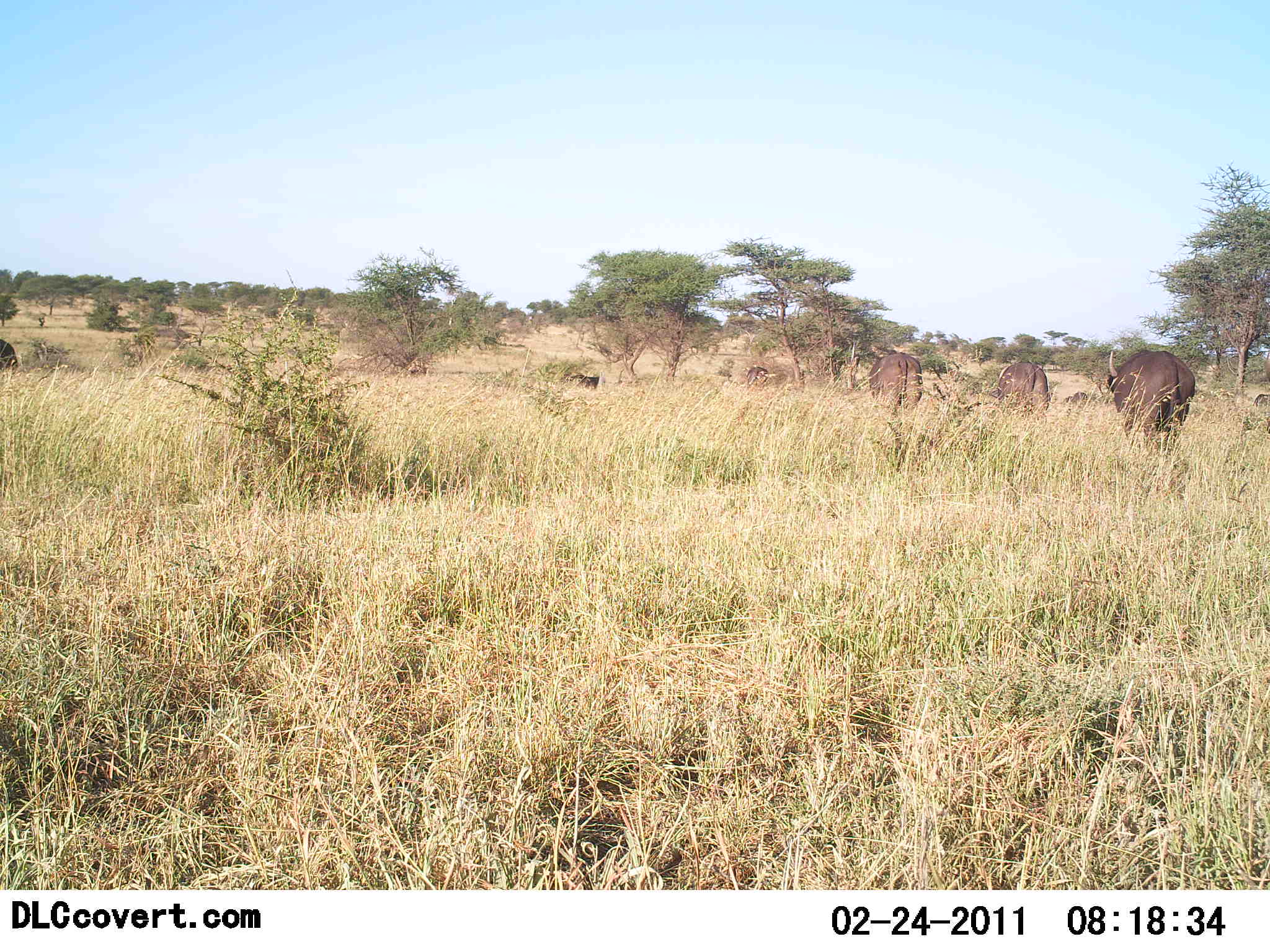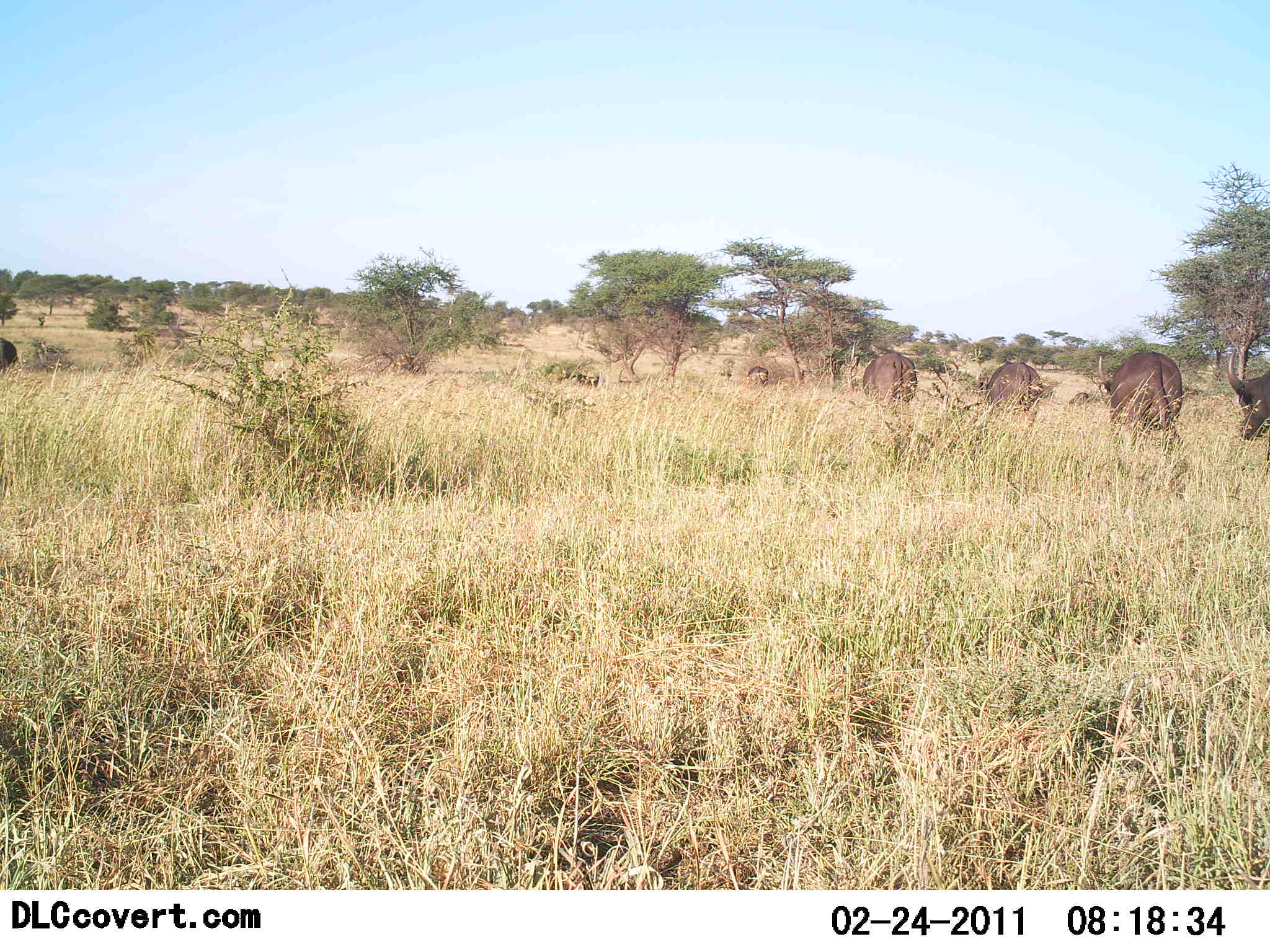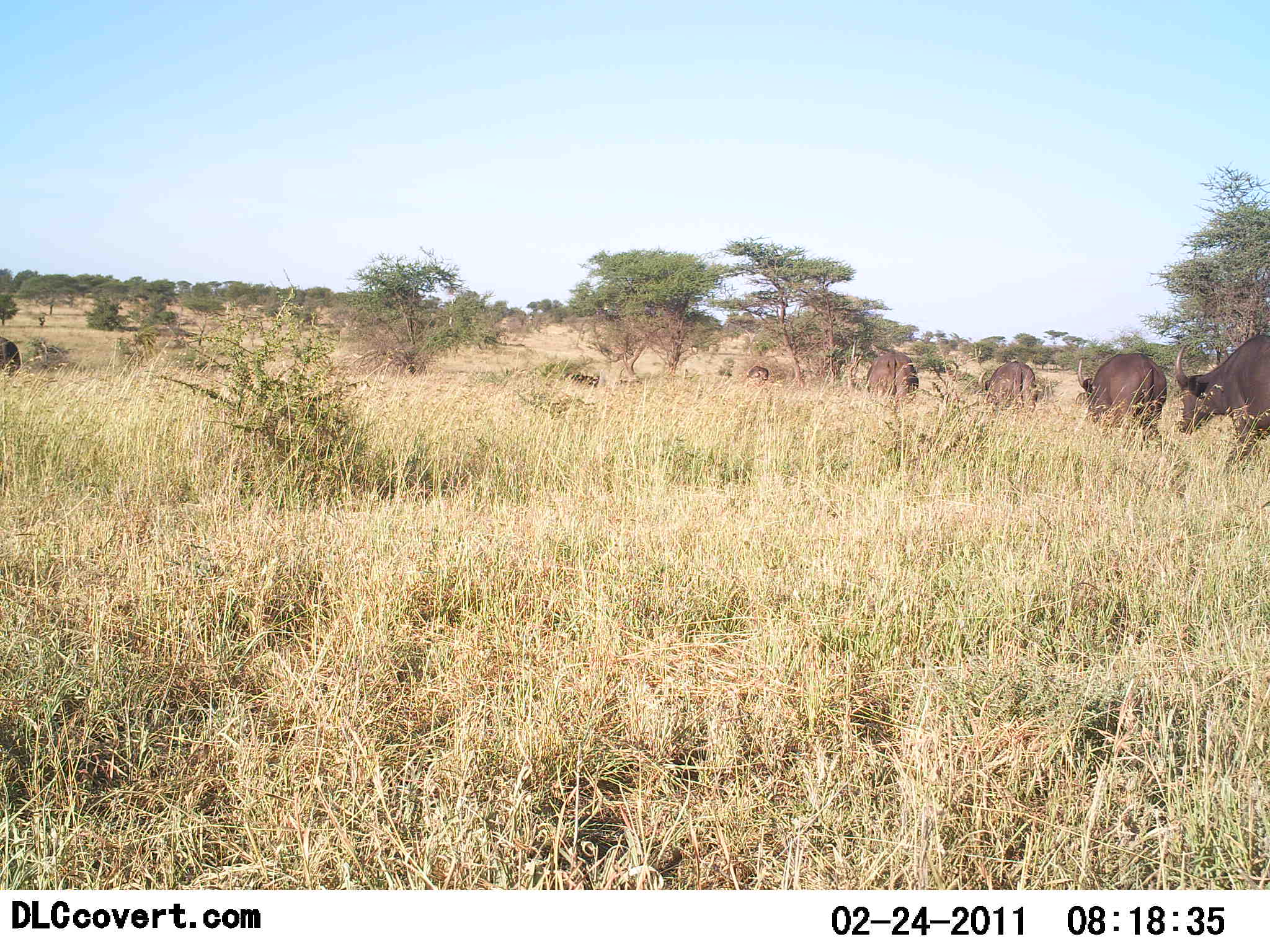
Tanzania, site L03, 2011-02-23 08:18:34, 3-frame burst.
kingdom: Animalia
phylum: Chordata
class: Mammalia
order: Artiodactyla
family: Bovidae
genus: Syncerus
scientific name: Syncerus caffer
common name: cape buffalo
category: buffalo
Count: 6.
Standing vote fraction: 0%.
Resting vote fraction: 0%.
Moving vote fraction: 100%.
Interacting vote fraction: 0%.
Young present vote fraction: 0%.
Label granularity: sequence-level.